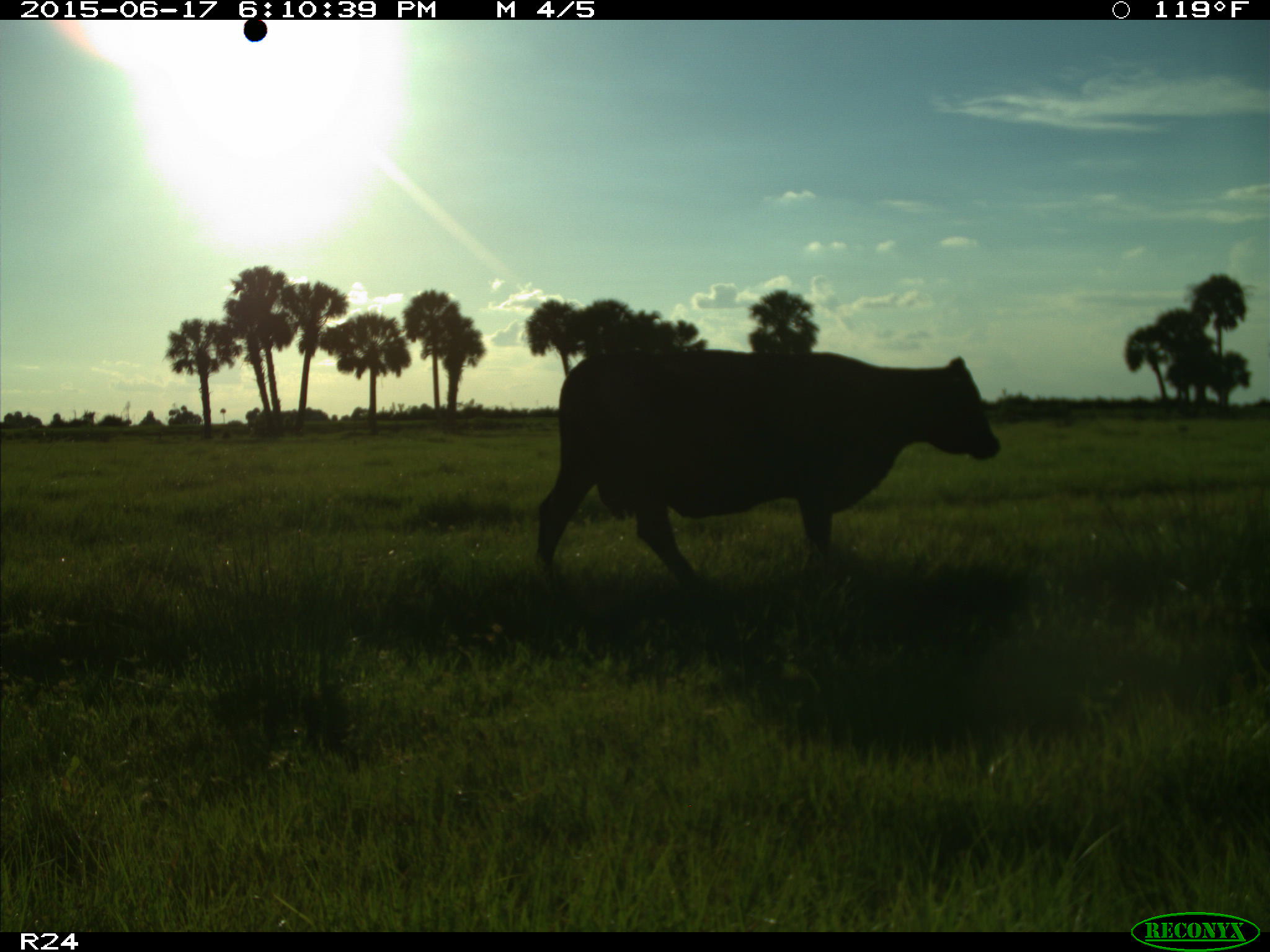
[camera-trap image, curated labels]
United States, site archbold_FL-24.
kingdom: Animalia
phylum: Chordata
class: Mammalia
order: Artiodactyla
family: Bovidae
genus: Bos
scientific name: Bos taurus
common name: domestic cow